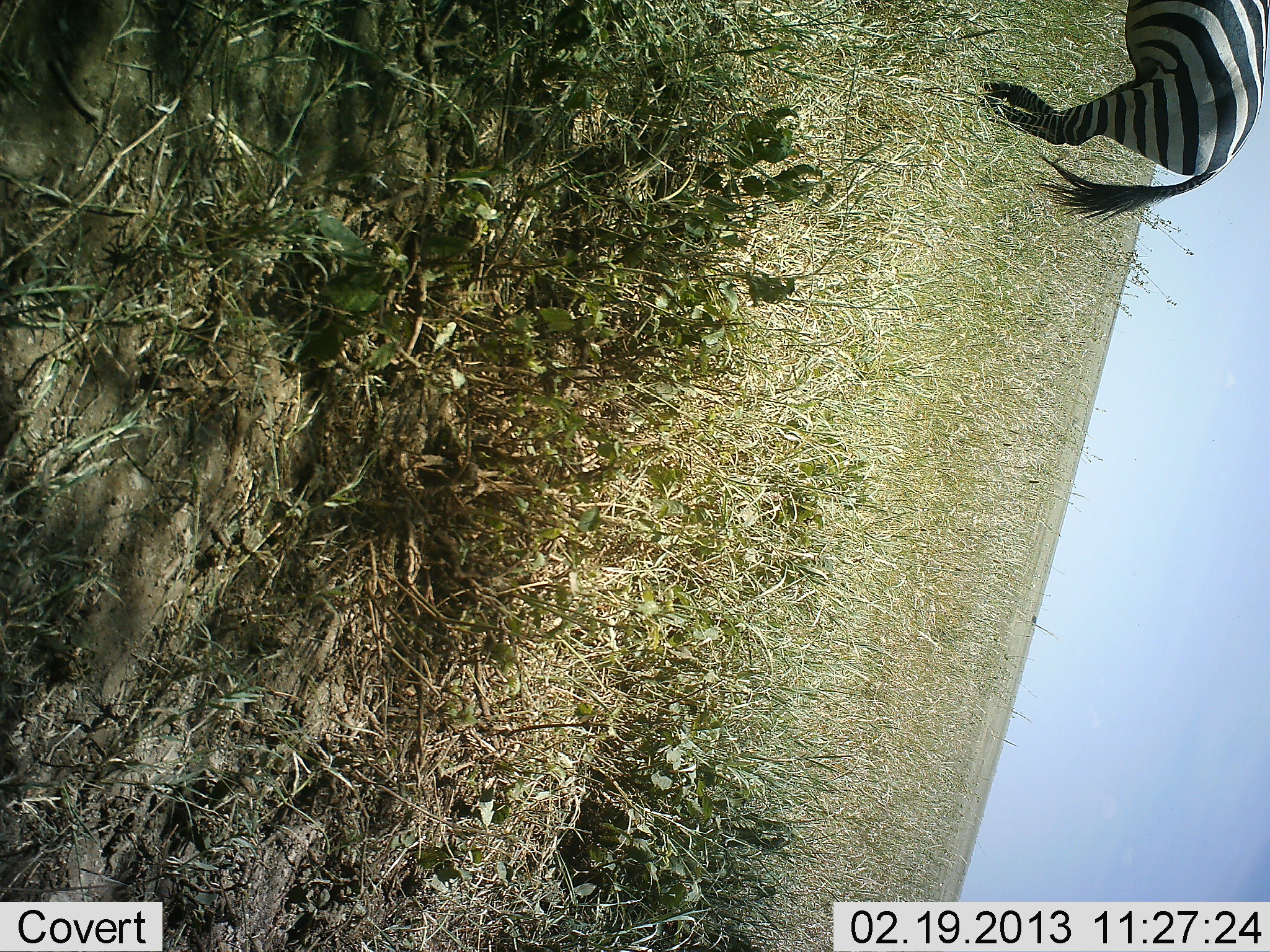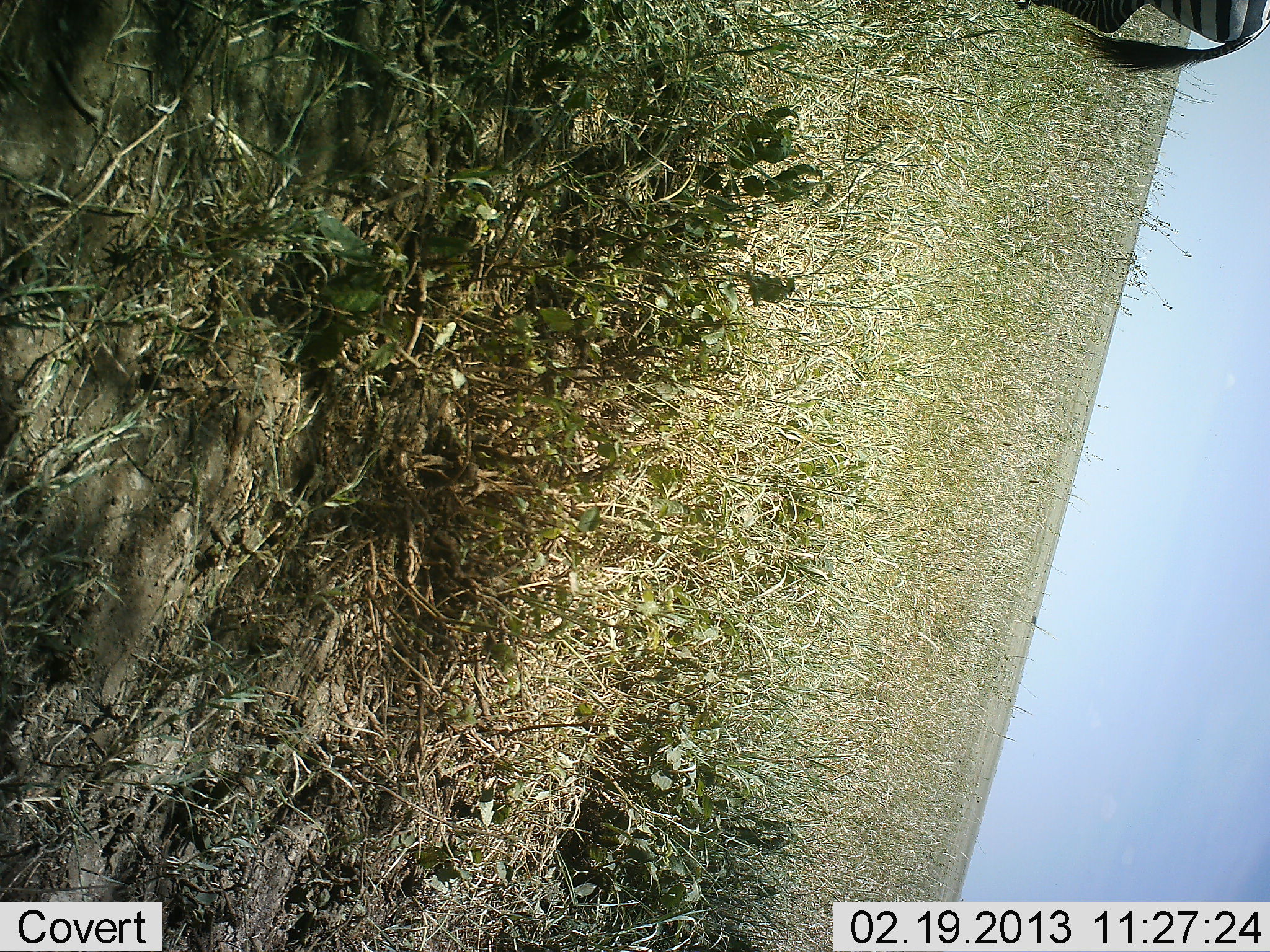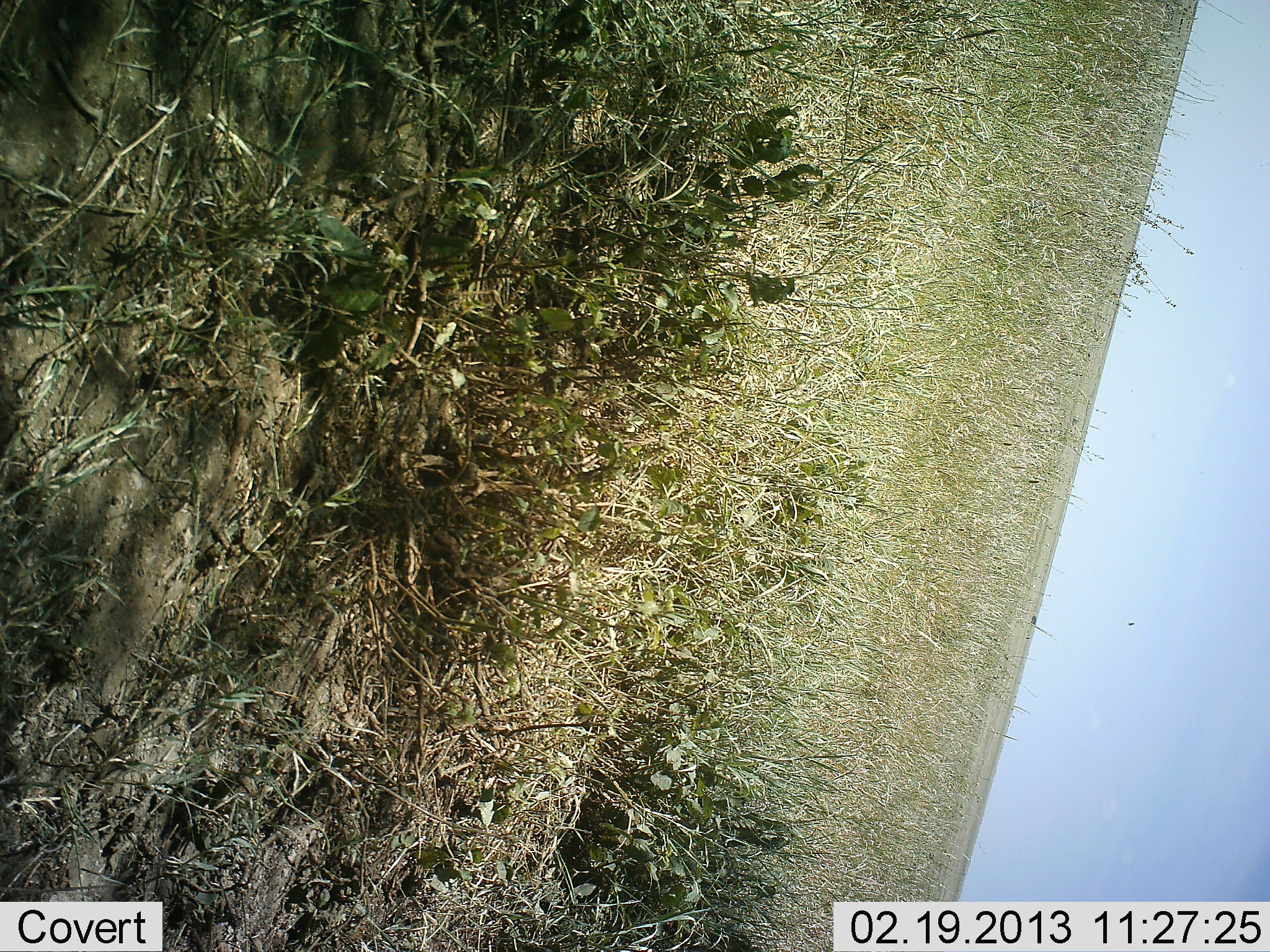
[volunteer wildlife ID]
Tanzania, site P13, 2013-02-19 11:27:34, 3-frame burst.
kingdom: Animalia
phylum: Chordata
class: Mammalia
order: Perissodactyla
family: Equidae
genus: Equus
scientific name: Equus quagga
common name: plains zebra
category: zebra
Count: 1.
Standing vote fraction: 4%.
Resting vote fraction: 0%.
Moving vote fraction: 100%.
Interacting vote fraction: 0%.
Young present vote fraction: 0%.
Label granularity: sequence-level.